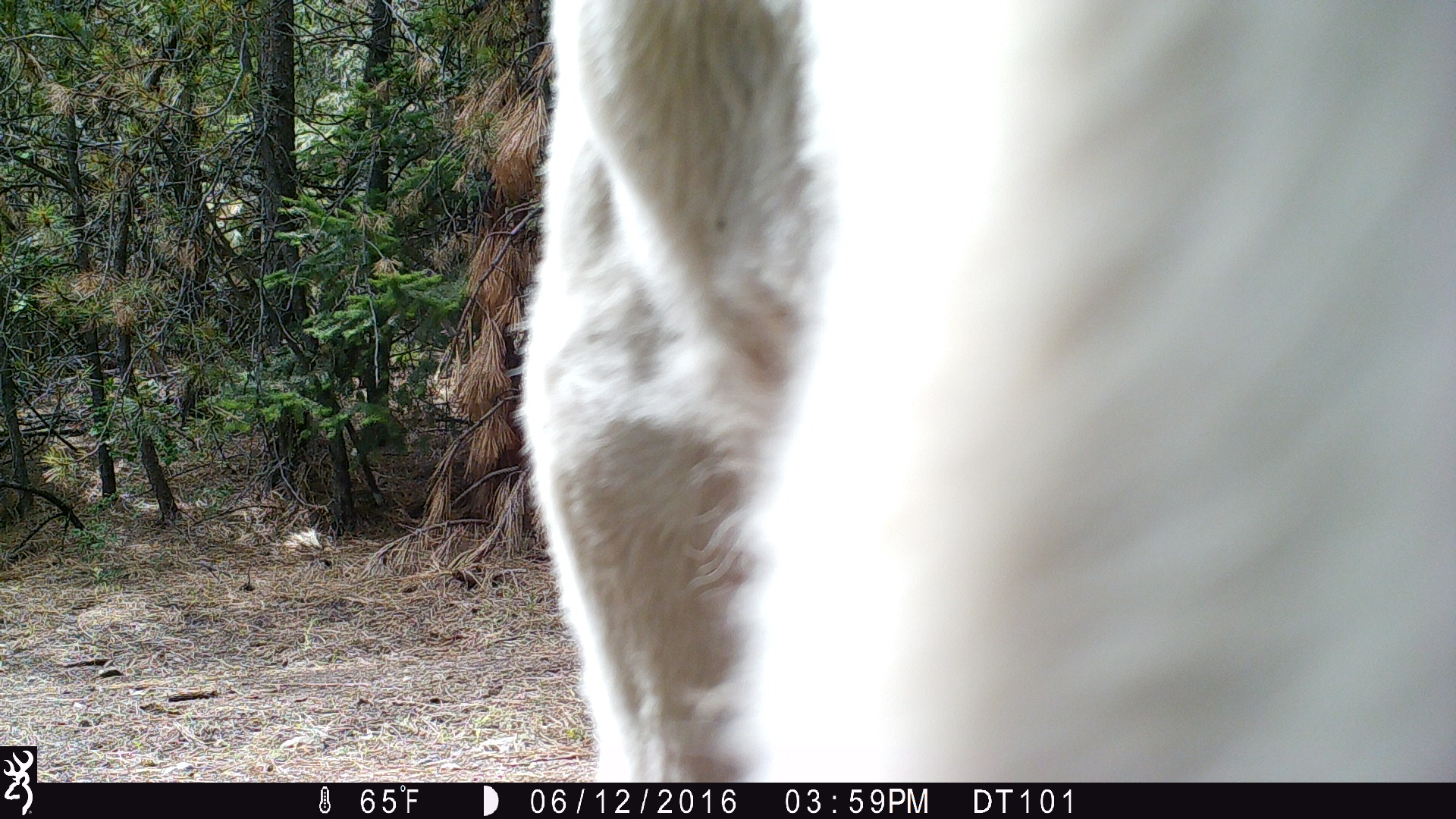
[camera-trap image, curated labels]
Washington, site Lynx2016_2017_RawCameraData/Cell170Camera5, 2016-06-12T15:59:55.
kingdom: Animalia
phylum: Chordata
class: Mammalia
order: Artiodactyla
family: Bovidae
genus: Bos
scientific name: Bos taurus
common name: domestic cattle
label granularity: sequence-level